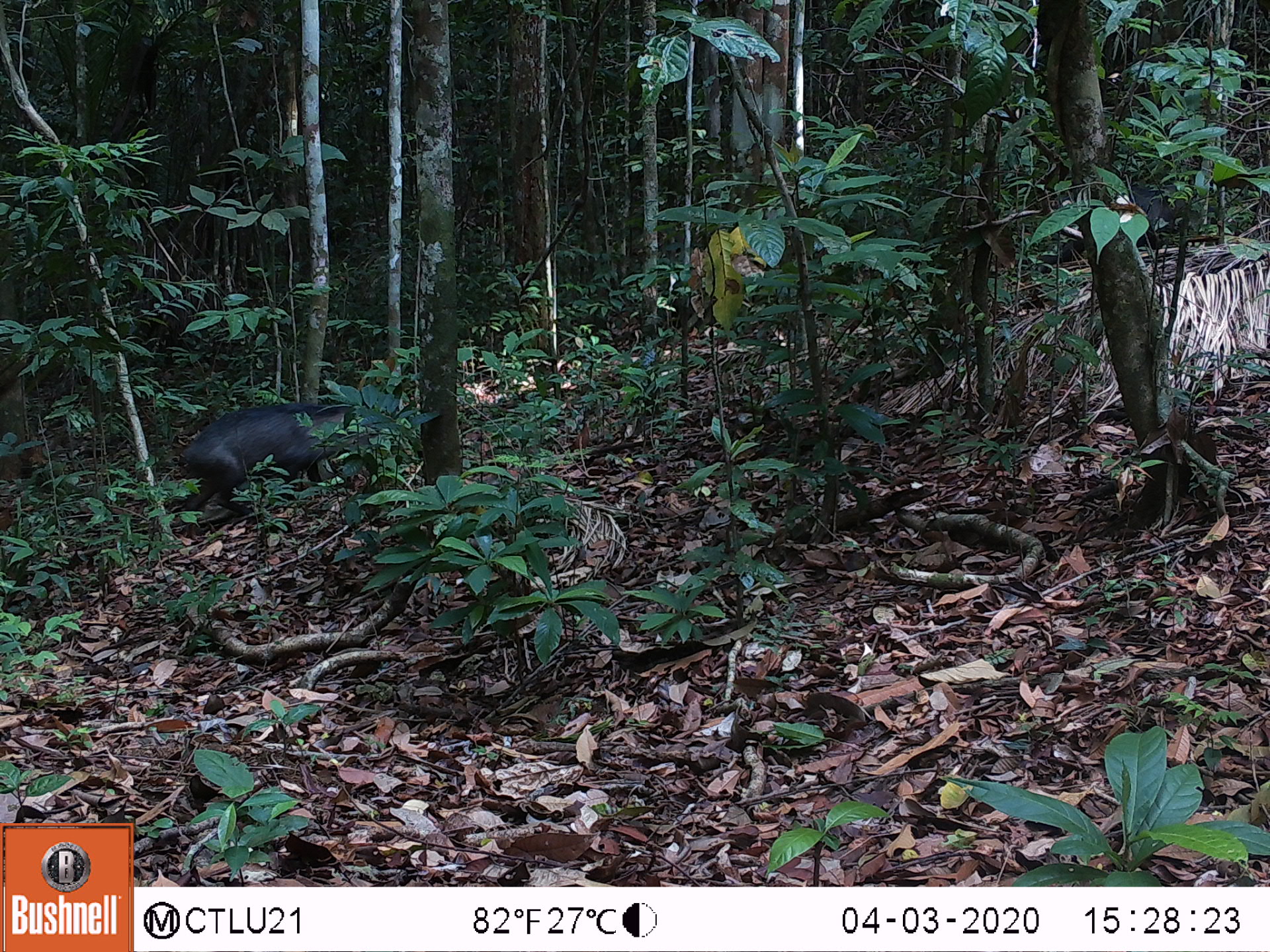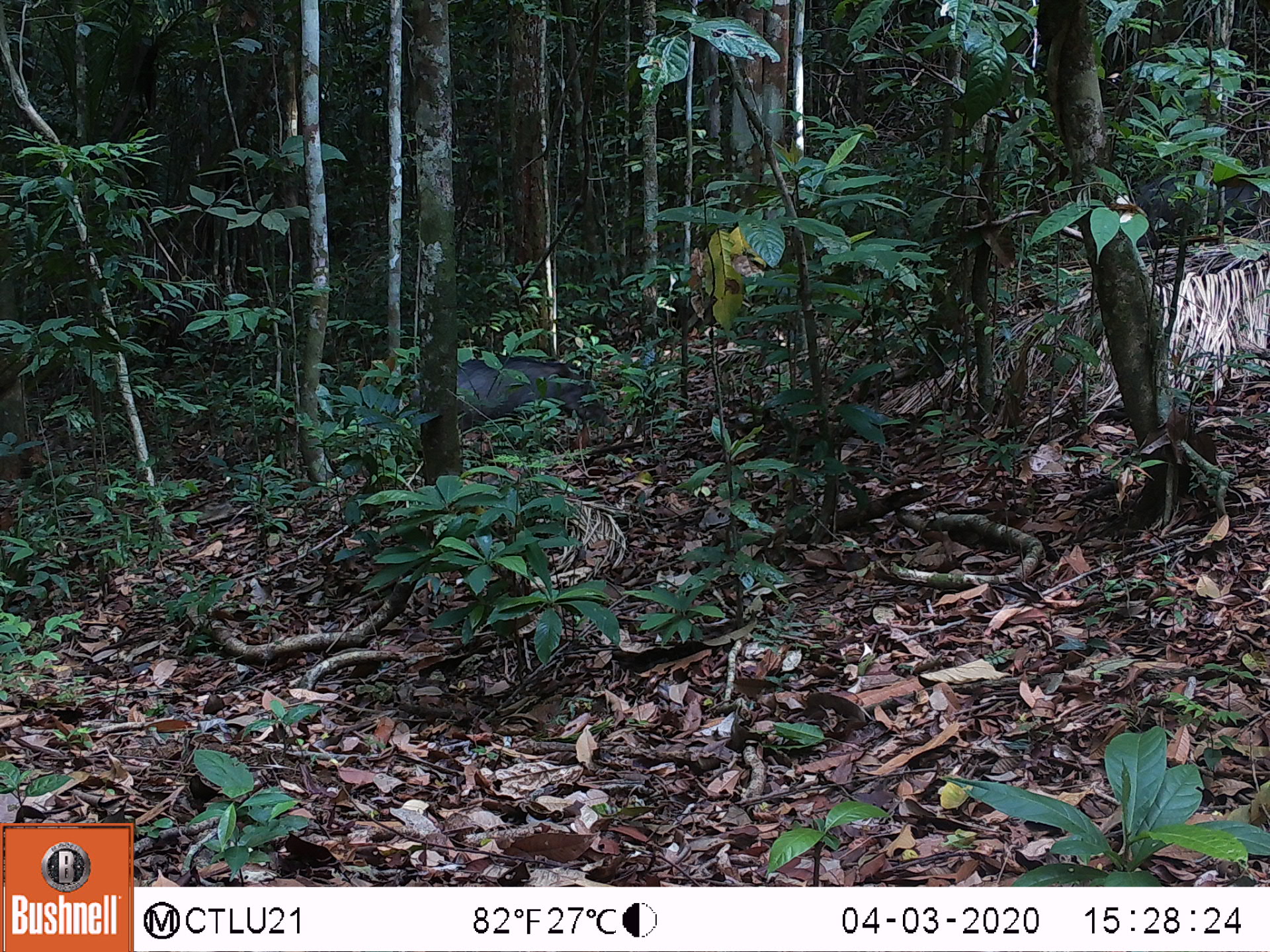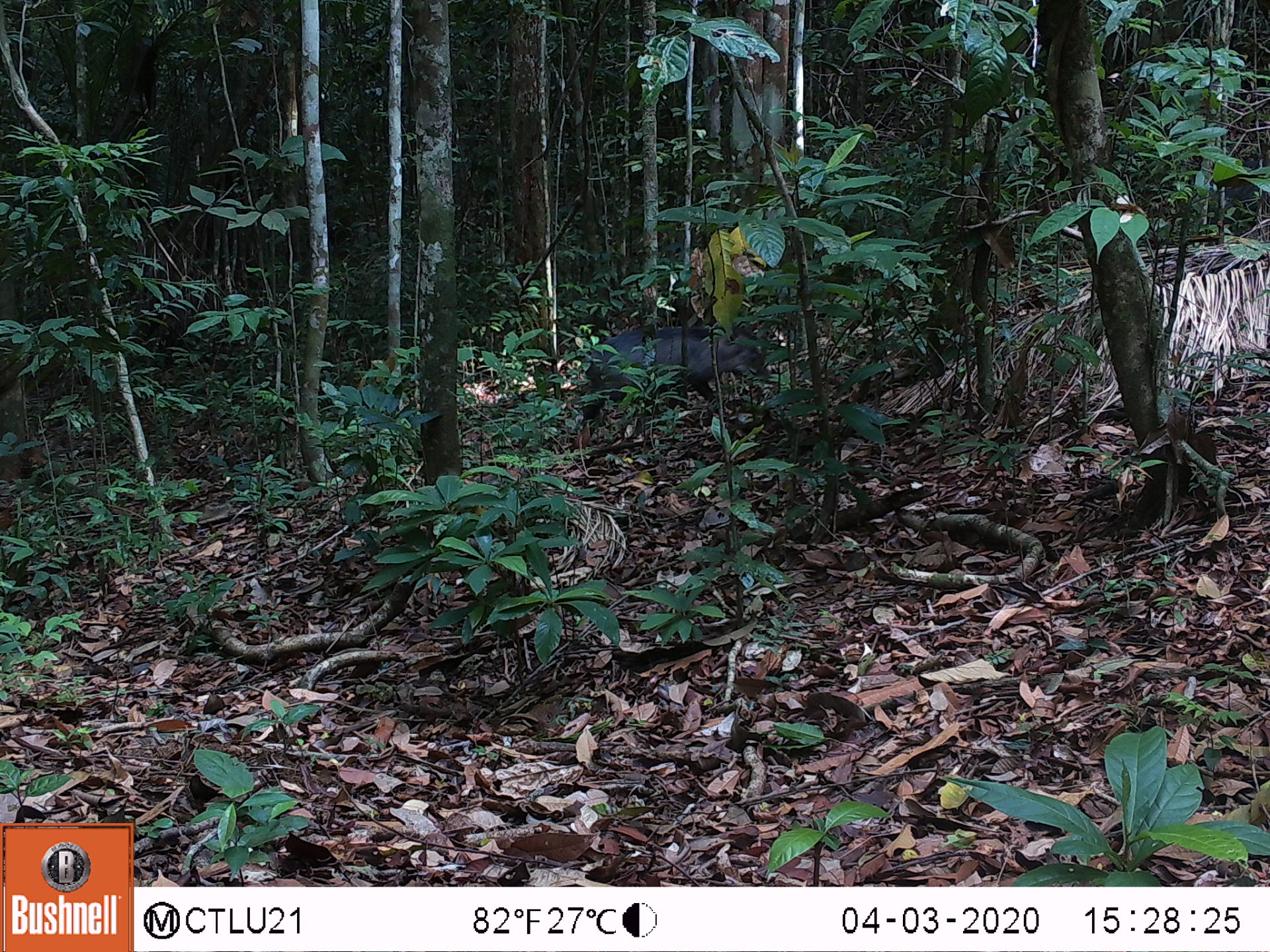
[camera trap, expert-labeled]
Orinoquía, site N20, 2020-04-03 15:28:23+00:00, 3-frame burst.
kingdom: Animalia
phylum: Chordata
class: Mammalia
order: Artiodactyla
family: Tayassuidae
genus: Tayassu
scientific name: Tayassu pecari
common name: white-lipped peccary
White-lipped peccary (Tayassu pecari).